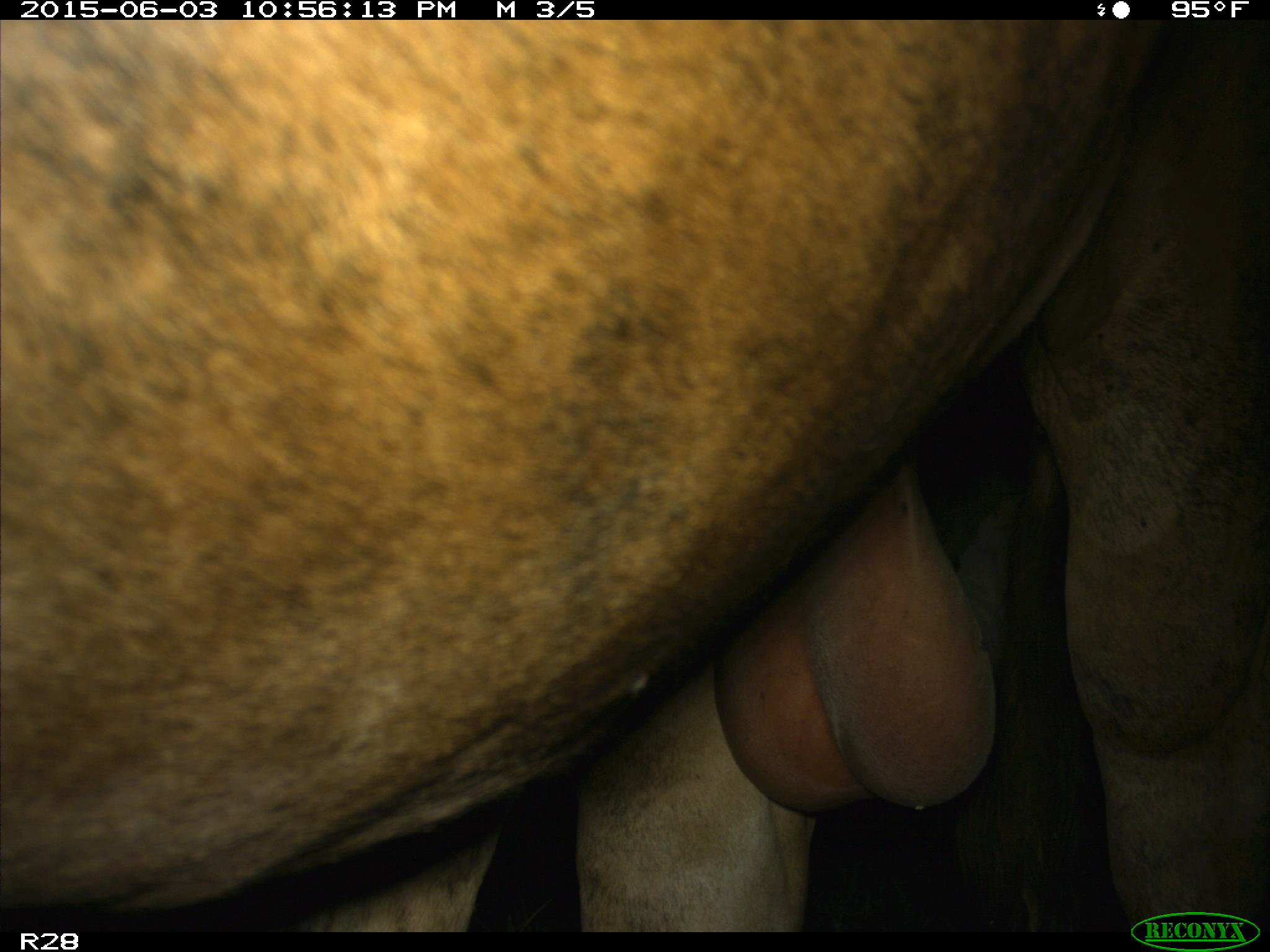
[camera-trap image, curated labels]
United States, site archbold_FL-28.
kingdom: Animalia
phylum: Chordata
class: Mammalia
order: Artiodactyla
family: Bovidae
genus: Bos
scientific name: Bos taurus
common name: domestic cow